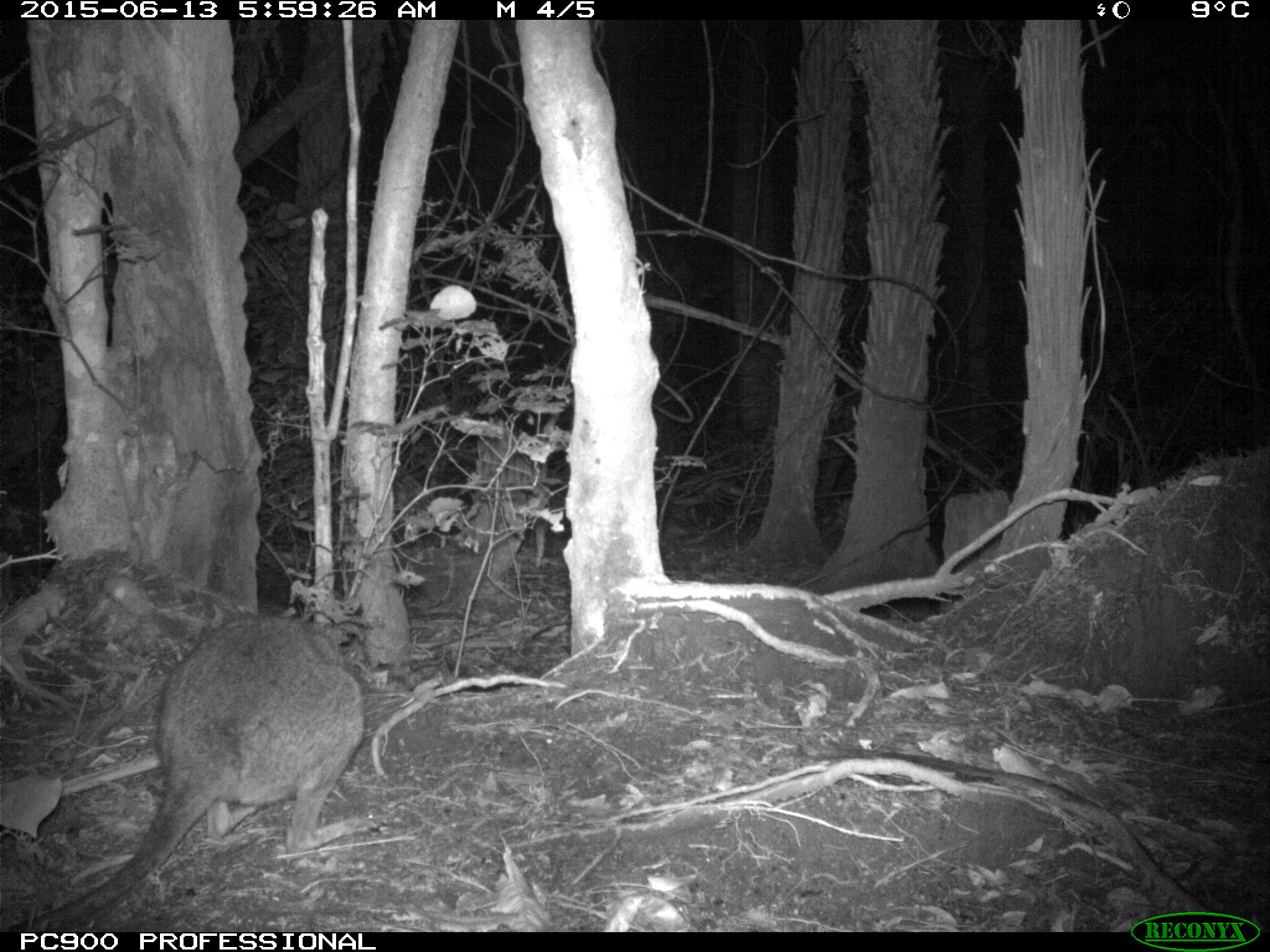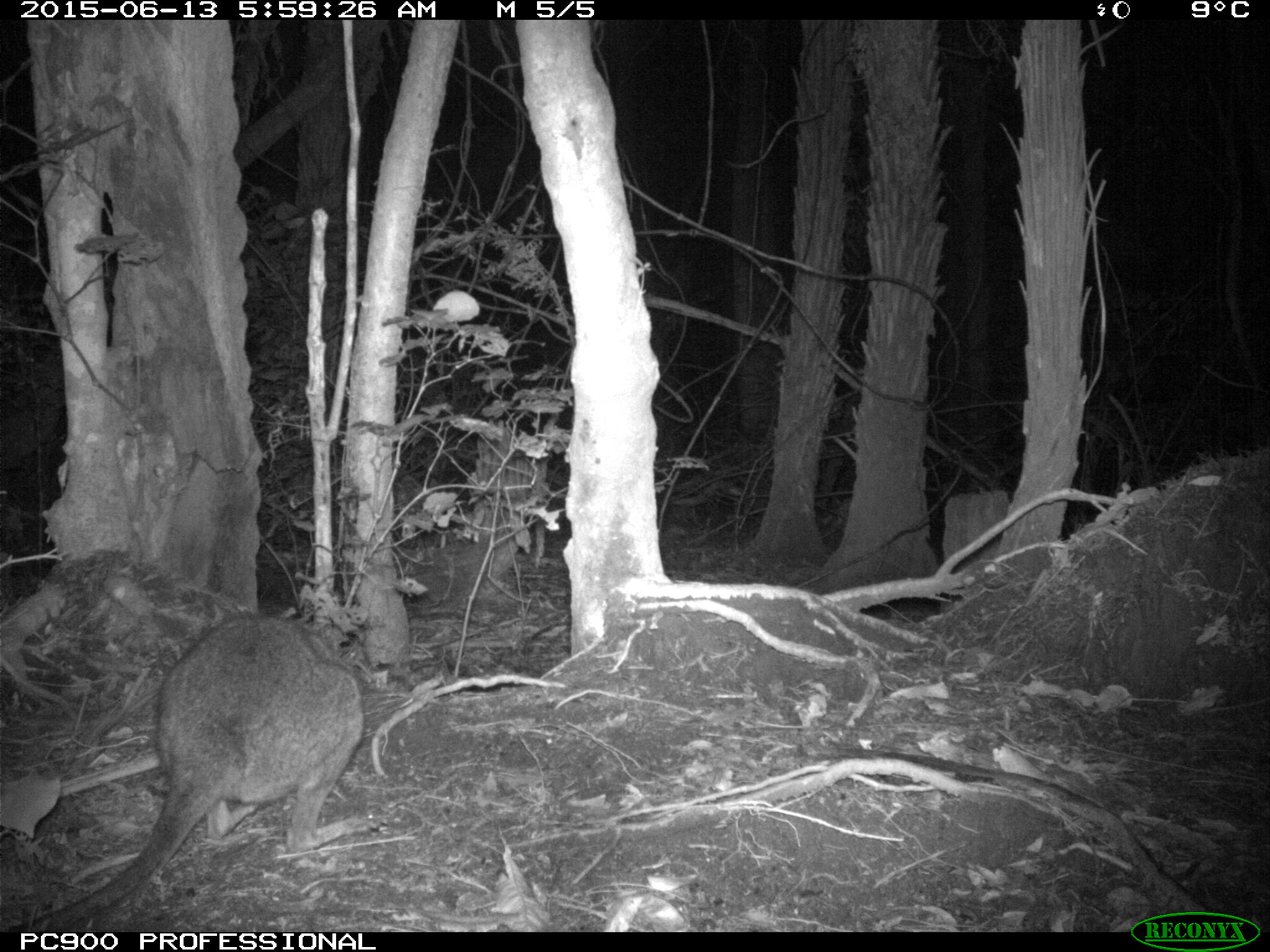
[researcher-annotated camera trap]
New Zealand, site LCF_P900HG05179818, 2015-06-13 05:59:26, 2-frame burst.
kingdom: Animalia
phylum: Chordata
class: Mammalia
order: Diprotodontia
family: Macropodidae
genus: Notamacropus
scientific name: Notamacropus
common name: wallaby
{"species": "wallaby (Notamacropus)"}